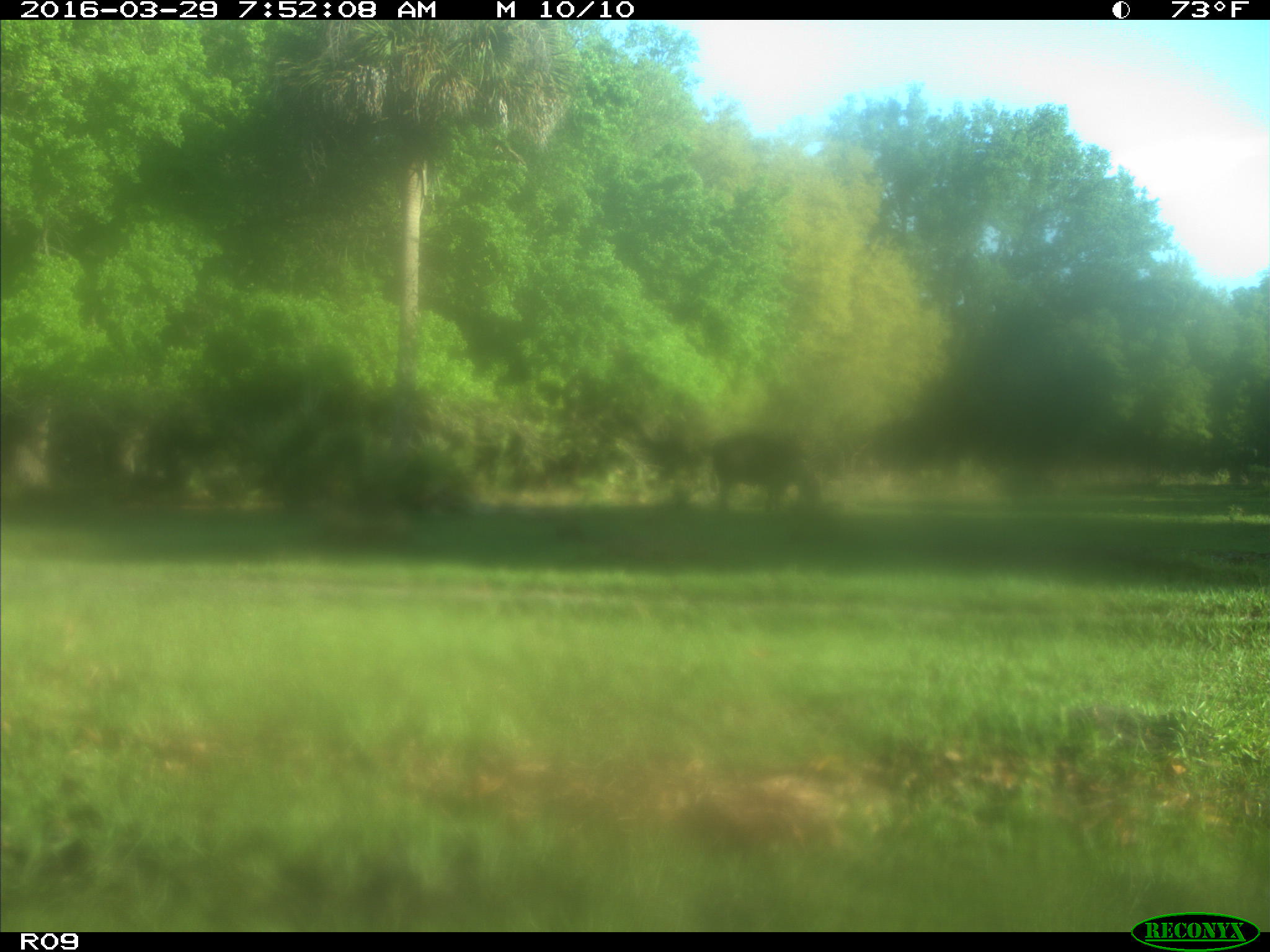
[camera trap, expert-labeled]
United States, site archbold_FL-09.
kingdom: Animalia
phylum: Chordata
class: Mammalia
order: Artiodactyla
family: Bovidae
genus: Bos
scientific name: Bos taurus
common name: domestic cow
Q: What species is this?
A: Bos taurus (domestic cow).